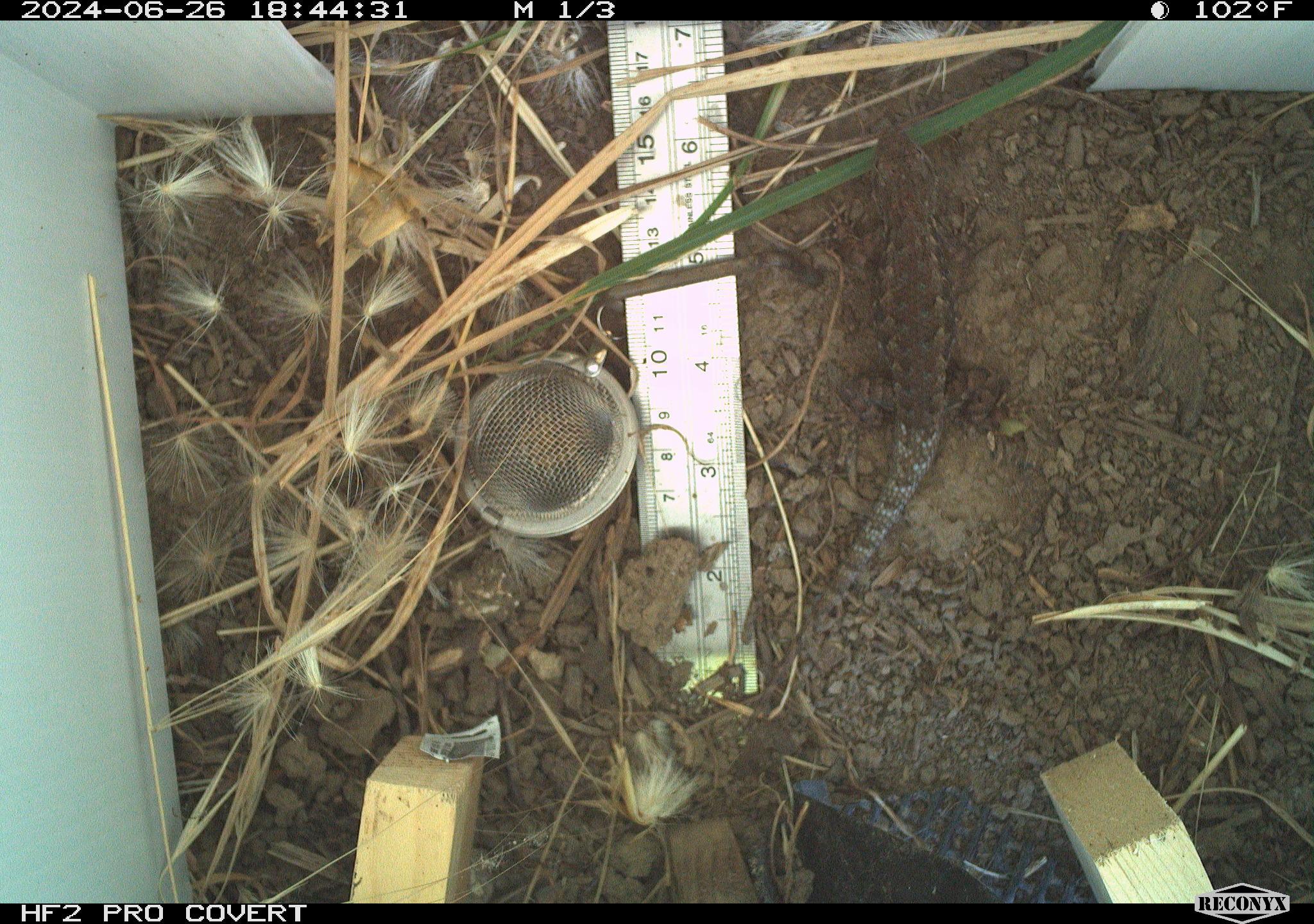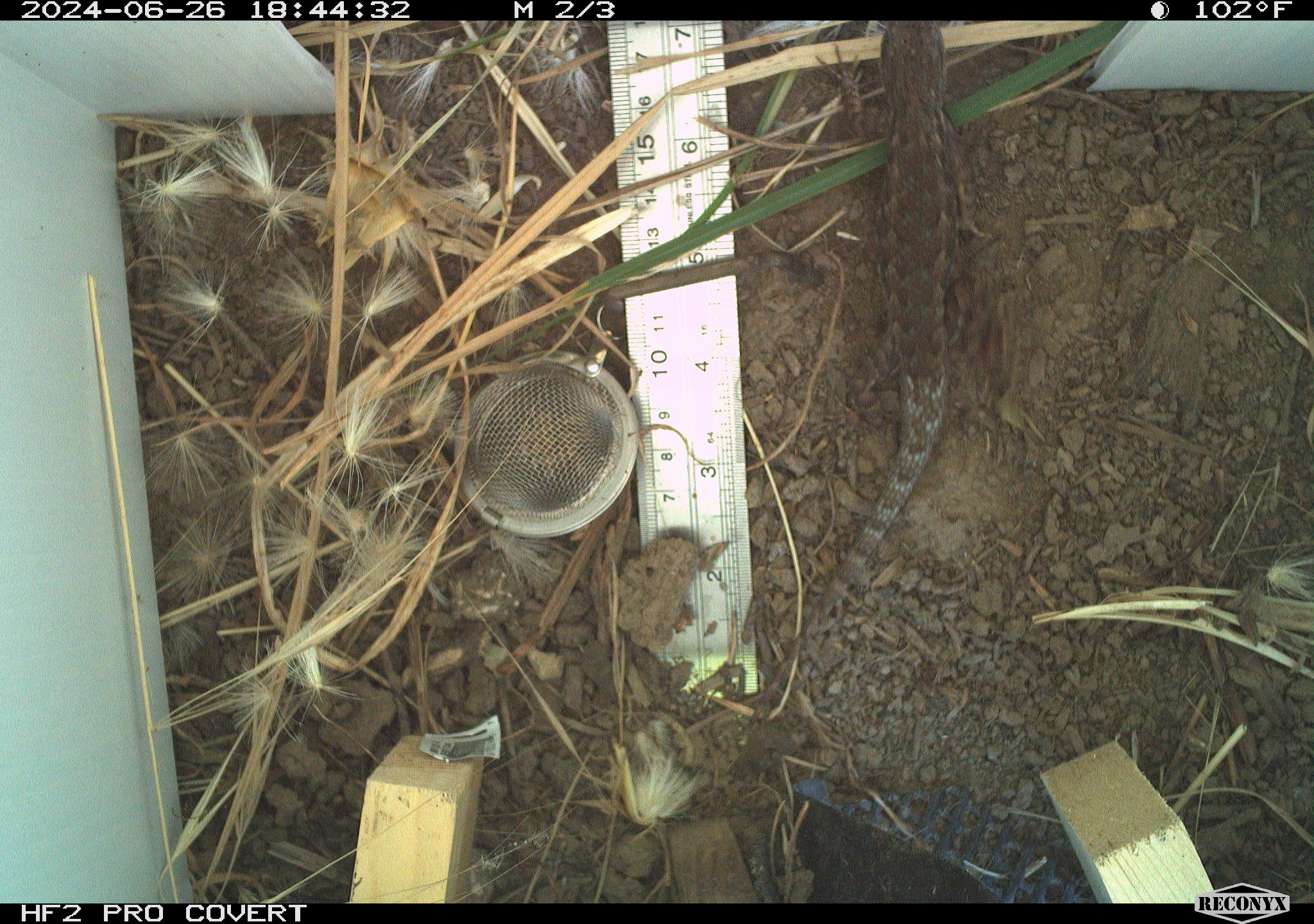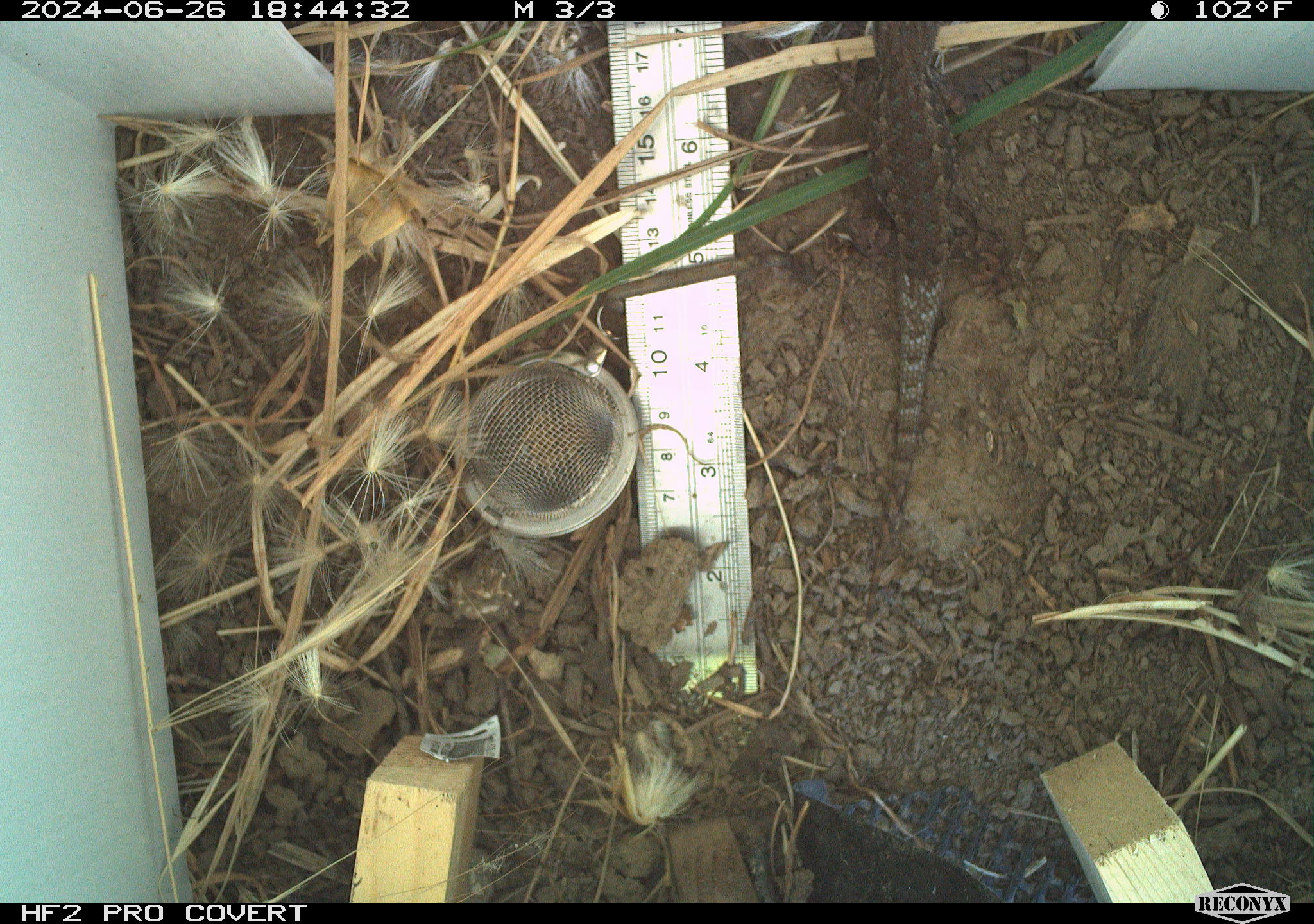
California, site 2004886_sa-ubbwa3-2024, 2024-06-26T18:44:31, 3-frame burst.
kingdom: Animalia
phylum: Chordata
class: Reptilia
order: Squamata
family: Phrynosomatidae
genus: Sceloporus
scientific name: Sceloporus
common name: spiny lizards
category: sceloporus species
Sceloporus species (spiny lizards) (Sceloporus).